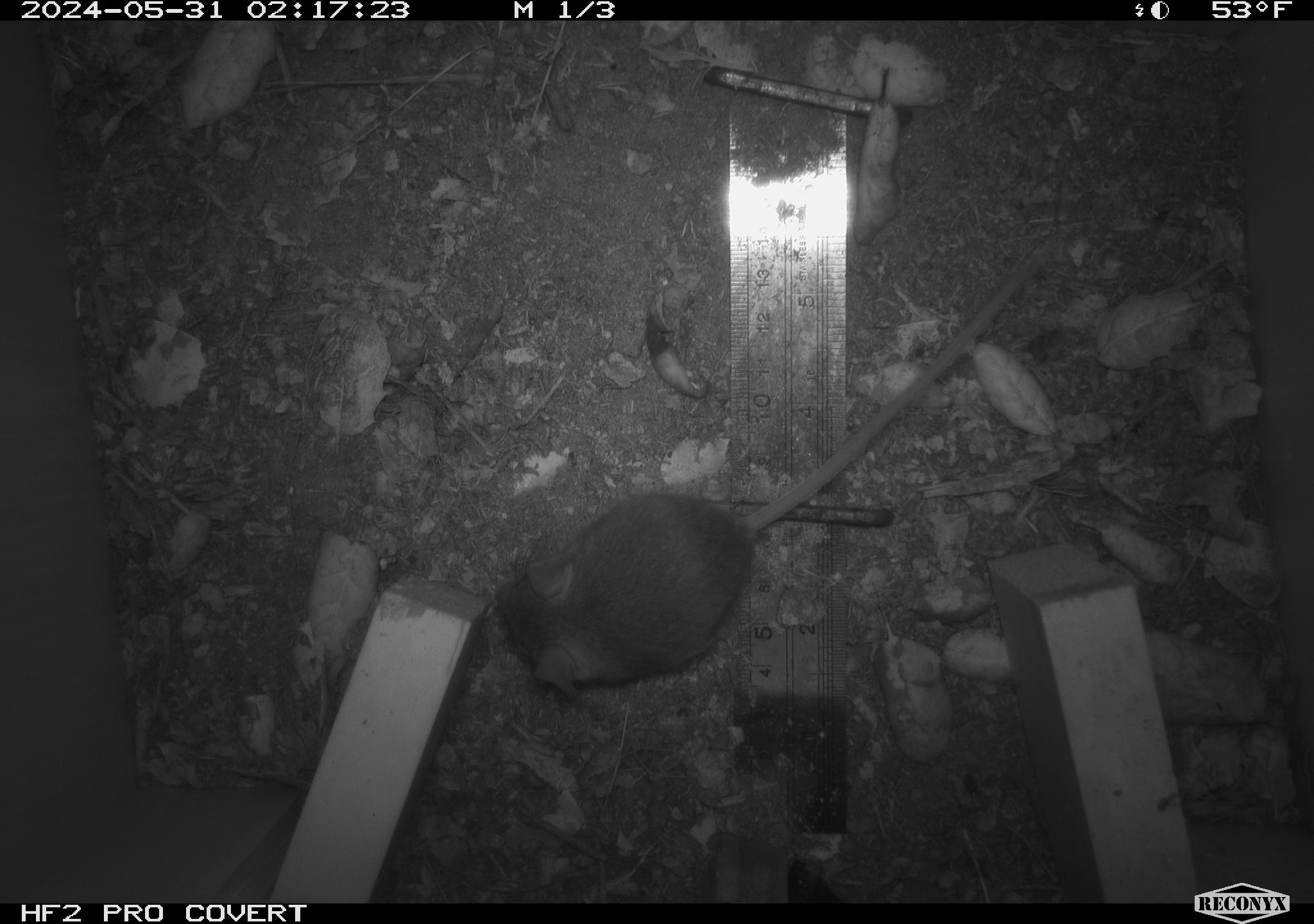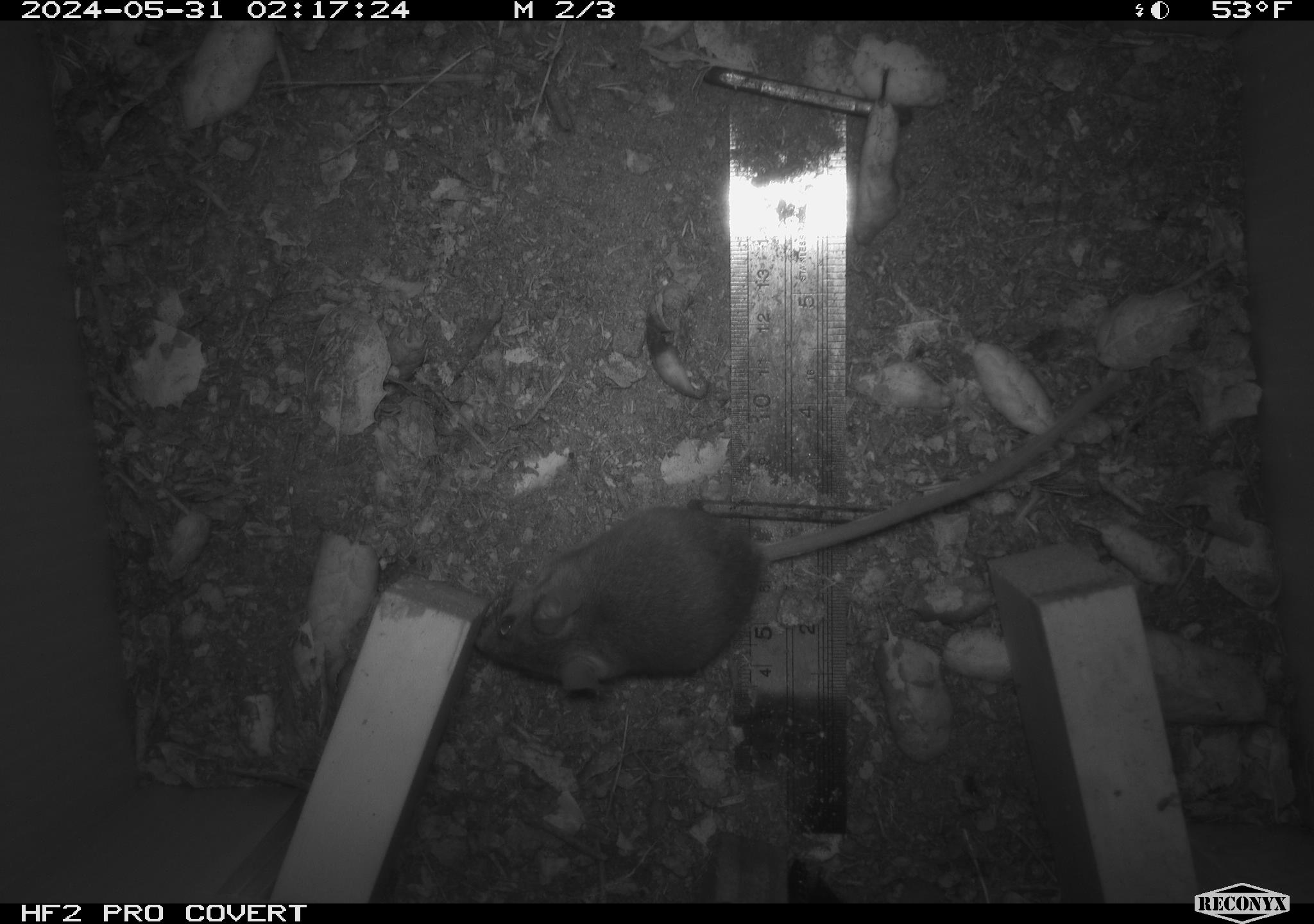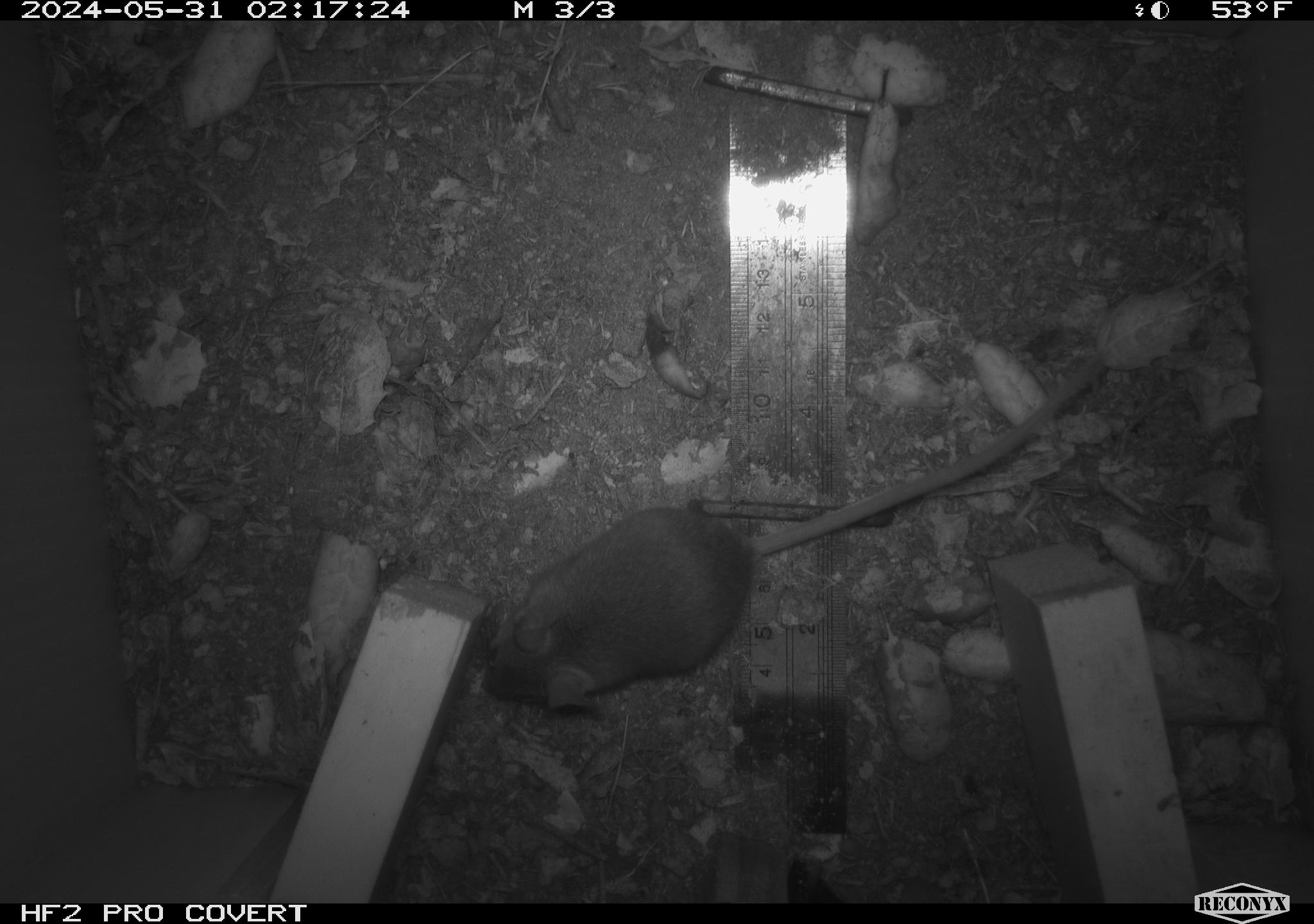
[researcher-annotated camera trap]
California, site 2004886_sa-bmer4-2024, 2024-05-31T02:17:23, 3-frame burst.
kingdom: Animalia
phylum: Chordata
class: Mammalia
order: Rodentia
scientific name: Rodentia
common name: mouse species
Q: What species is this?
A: Mouse species (Rodentia).